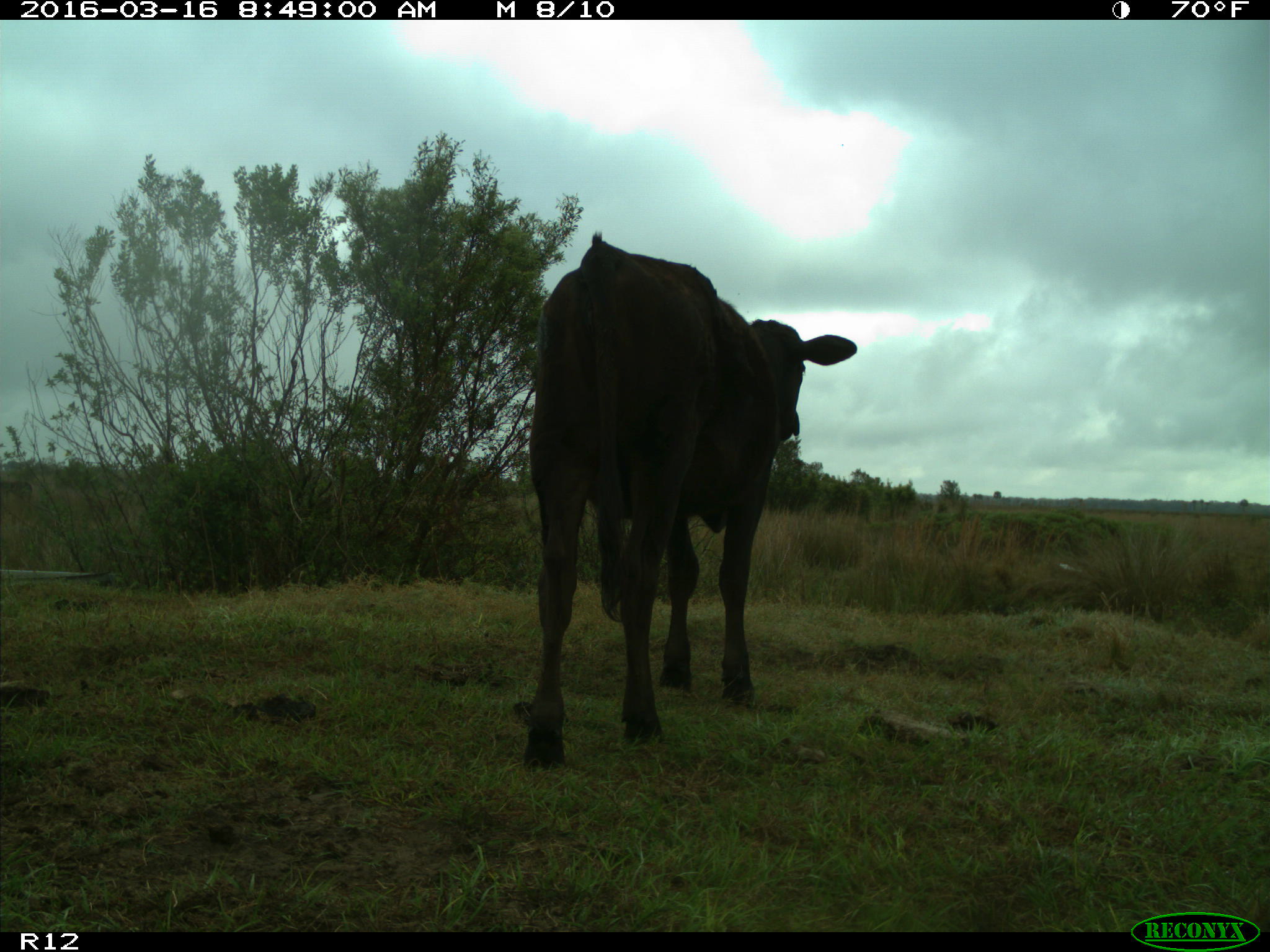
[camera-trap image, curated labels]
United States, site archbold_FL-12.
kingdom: Animalia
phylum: Chordata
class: Mammalia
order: Artiodactyla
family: Bovidae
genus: Bos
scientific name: Bos taurus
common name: domestic cow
Bos taurus (domestic cow).